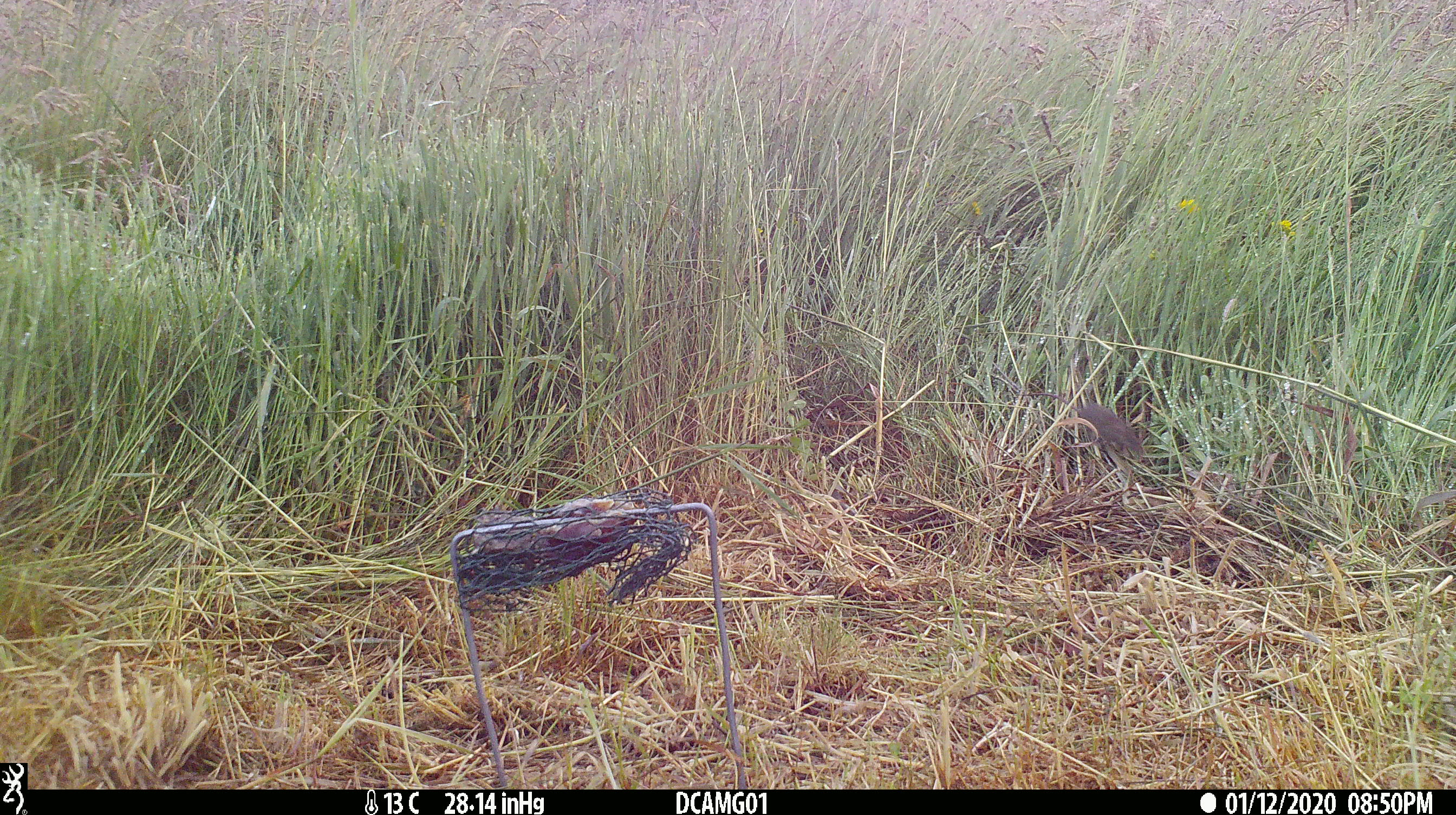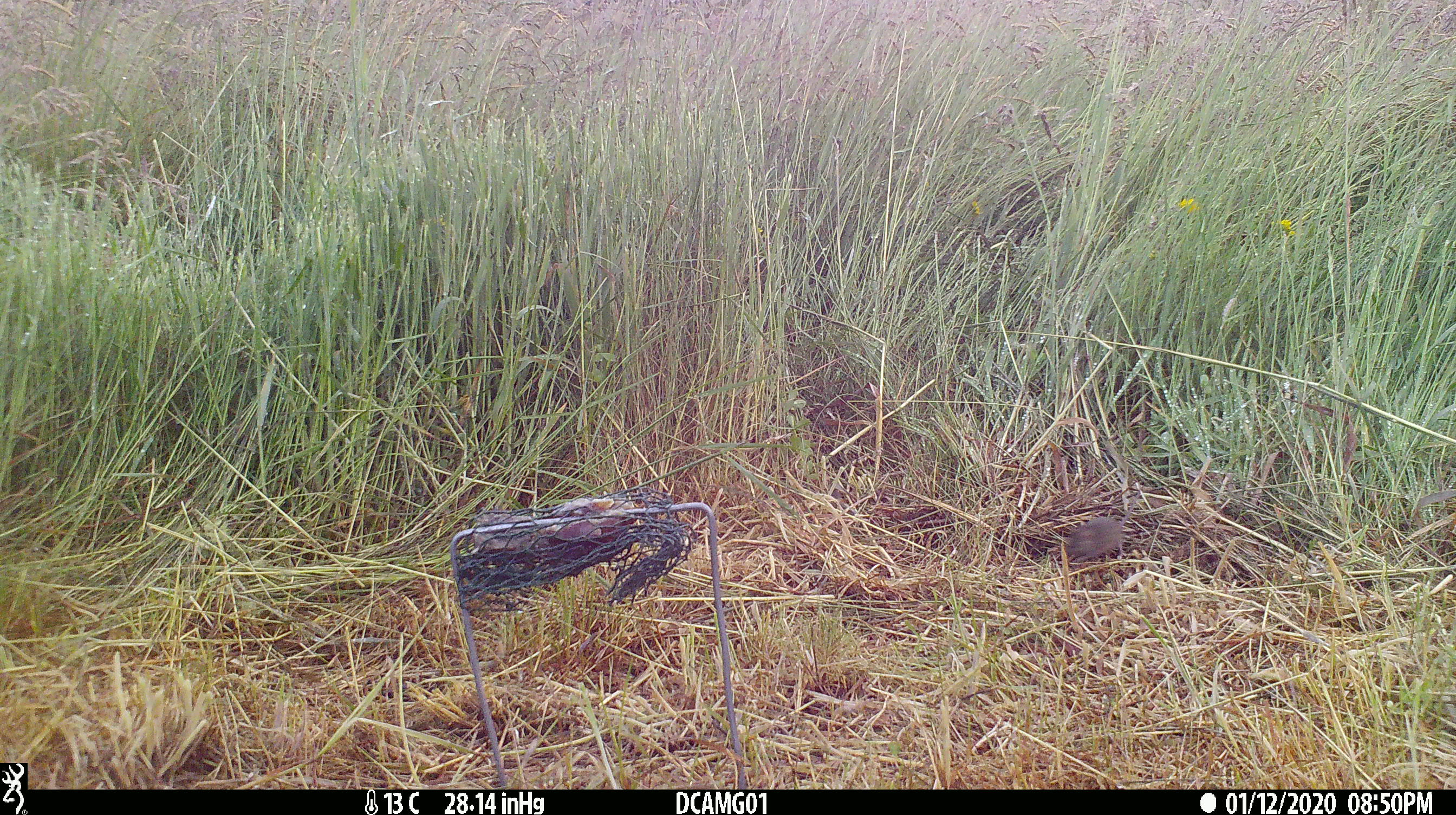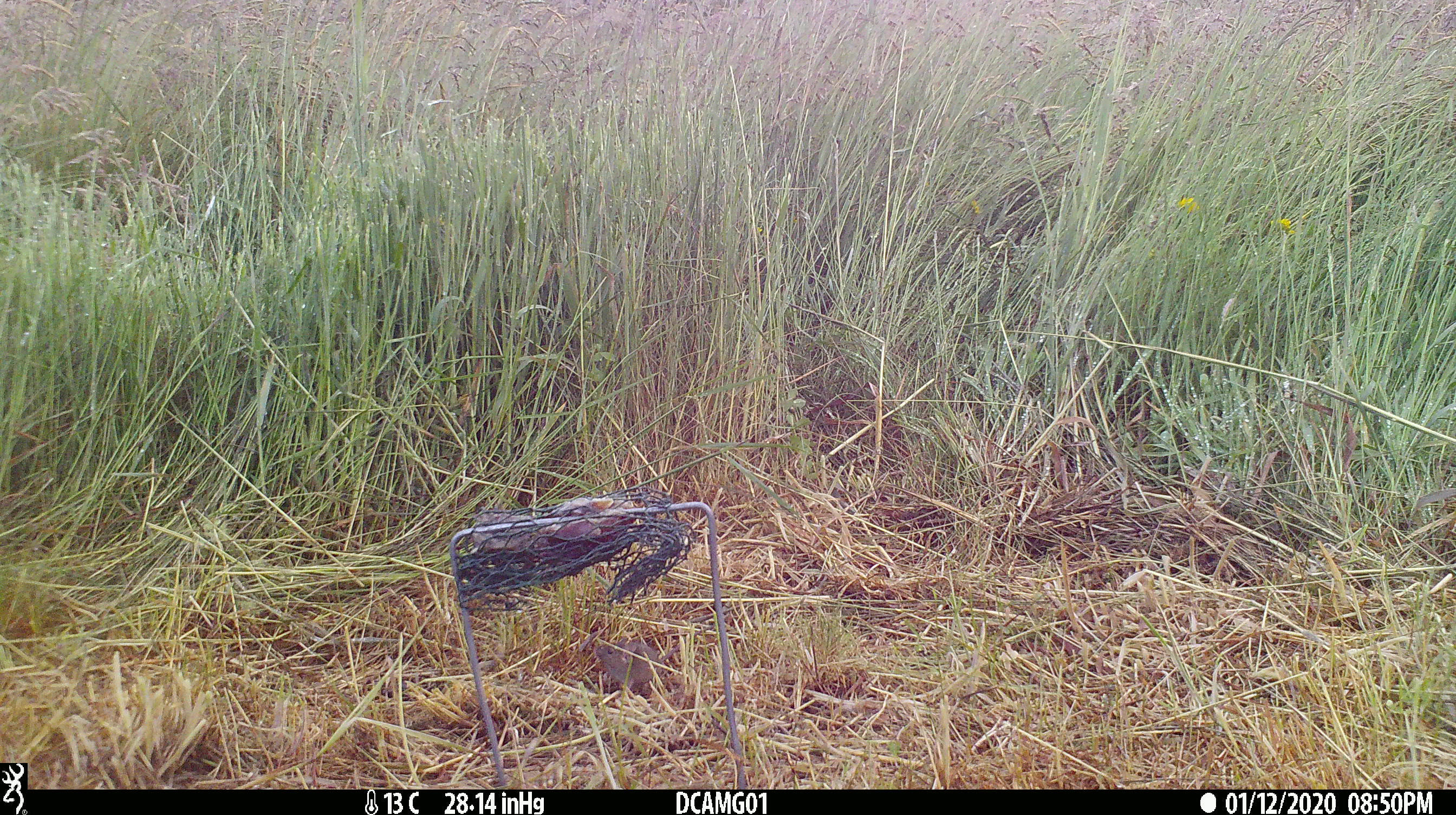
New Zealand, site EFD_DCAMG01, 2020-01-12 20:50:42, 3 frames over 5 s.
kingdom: Animalia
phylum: Chordata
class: Mammalia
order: Rodentia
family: Muridae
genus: Mus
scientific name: Mus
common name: mouse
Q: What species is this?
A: Mouse (Mus).